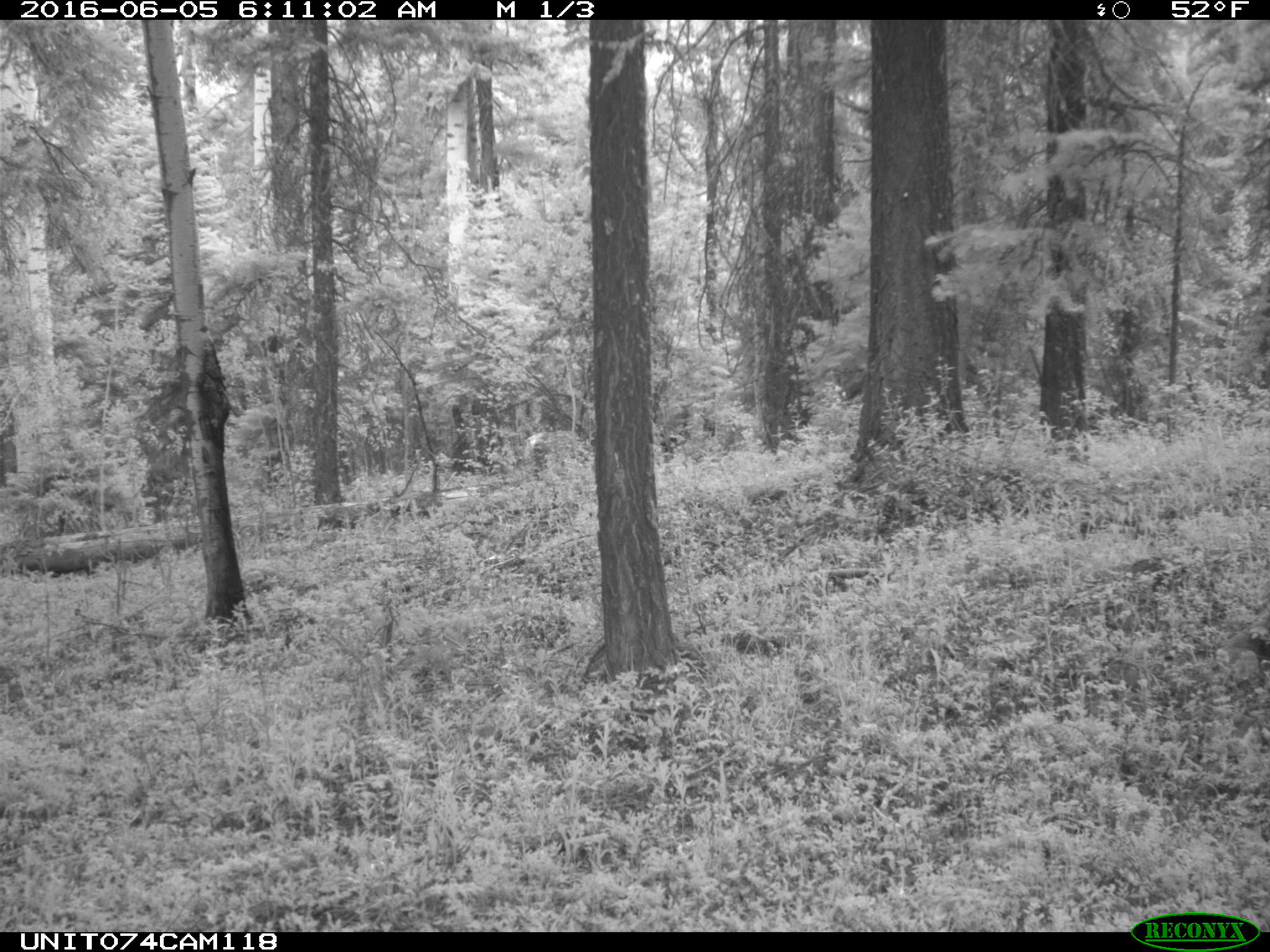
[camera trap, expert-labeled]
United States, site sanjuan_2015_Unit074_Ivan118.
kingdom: Animalia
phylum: Chordata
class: Mammalia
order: Artiodactyla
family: Cervidae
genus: Cervus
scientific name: Cervus elaphus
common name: red deer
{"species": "Cervus elaphus (red deer)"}